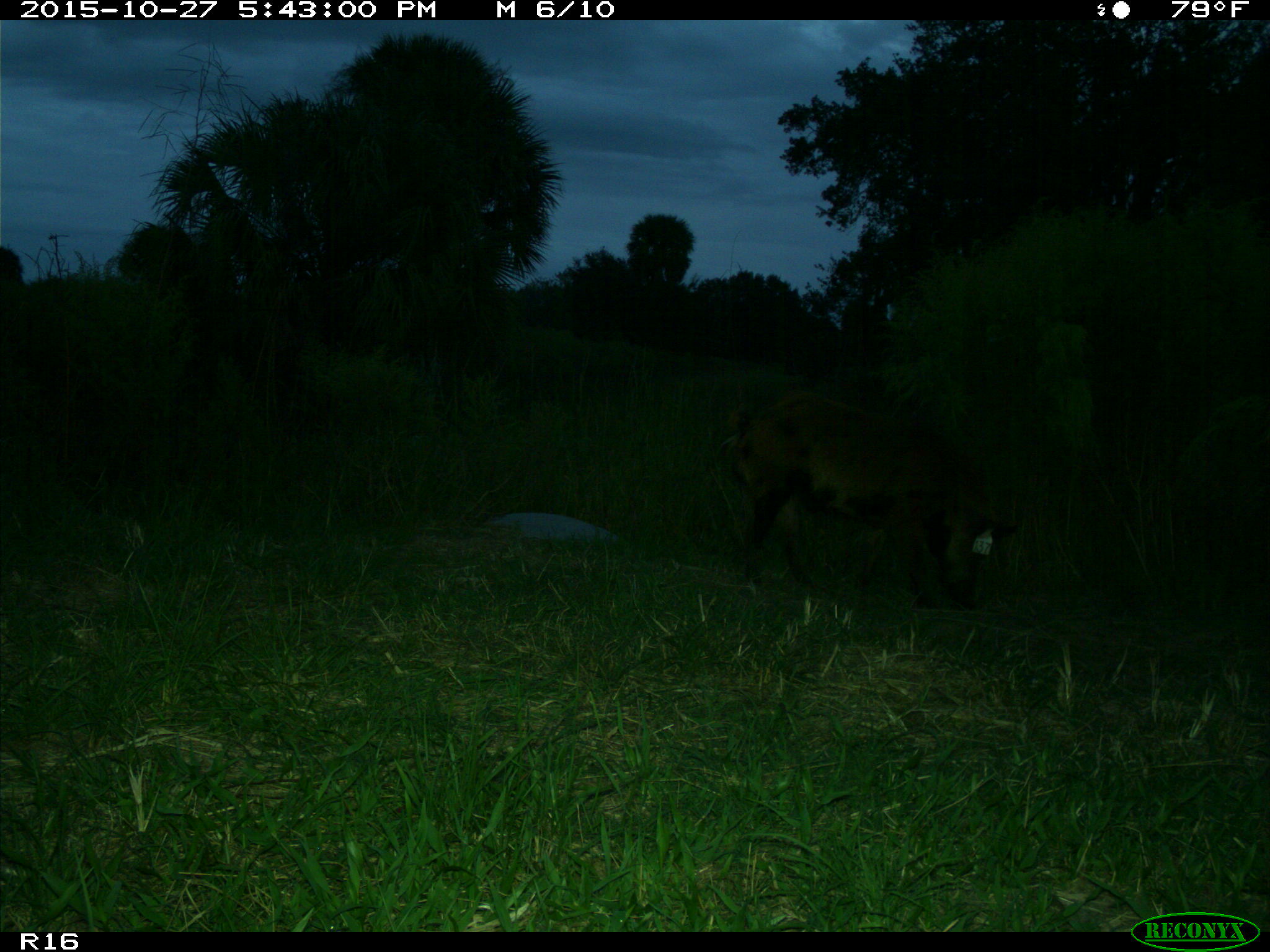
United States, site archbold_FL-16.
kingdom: Animalia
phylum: Chordata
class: Mammalia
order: Artiodactyla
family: Suidae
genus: Sus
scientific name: Sus scrofa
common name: wild boar